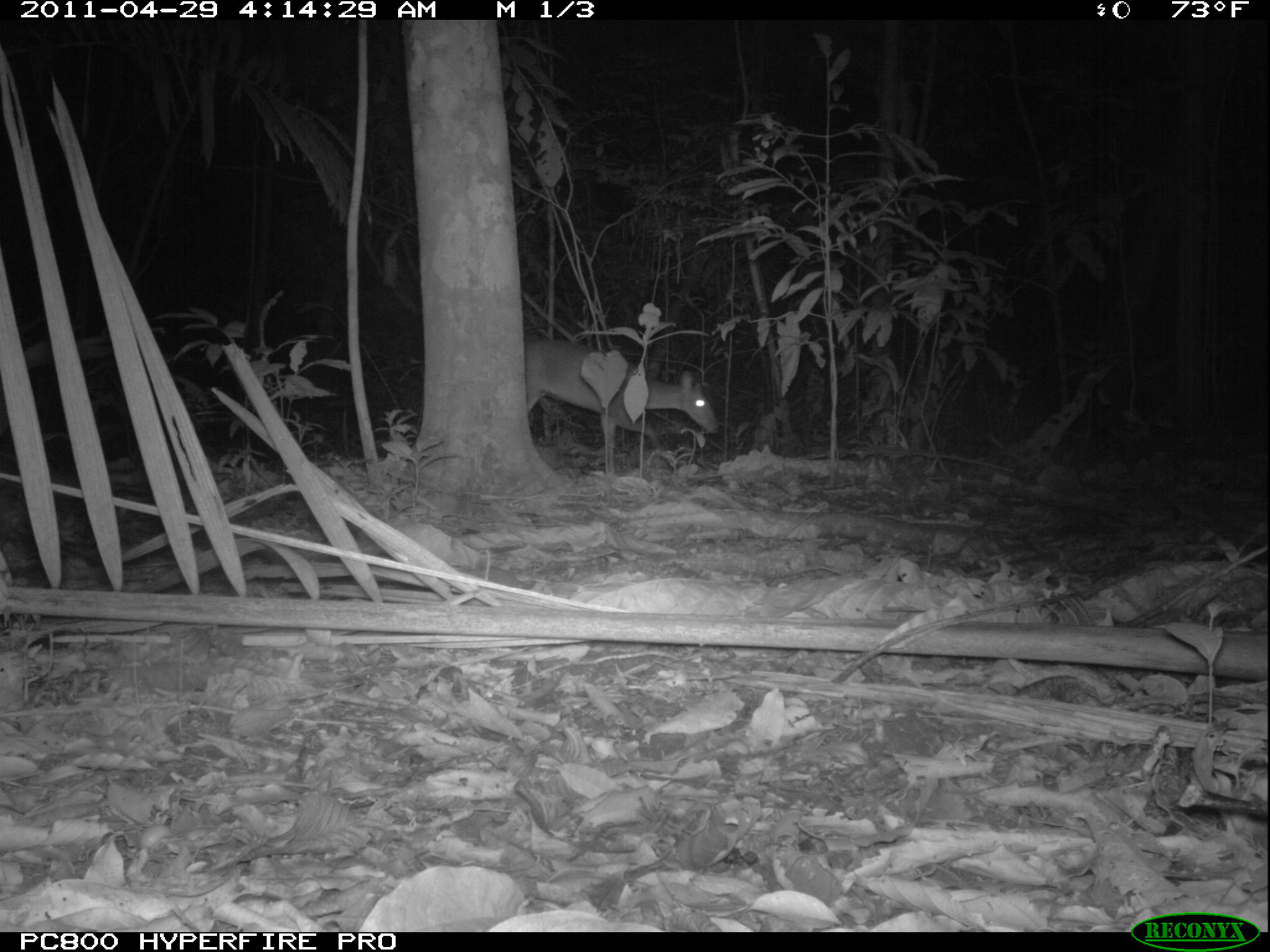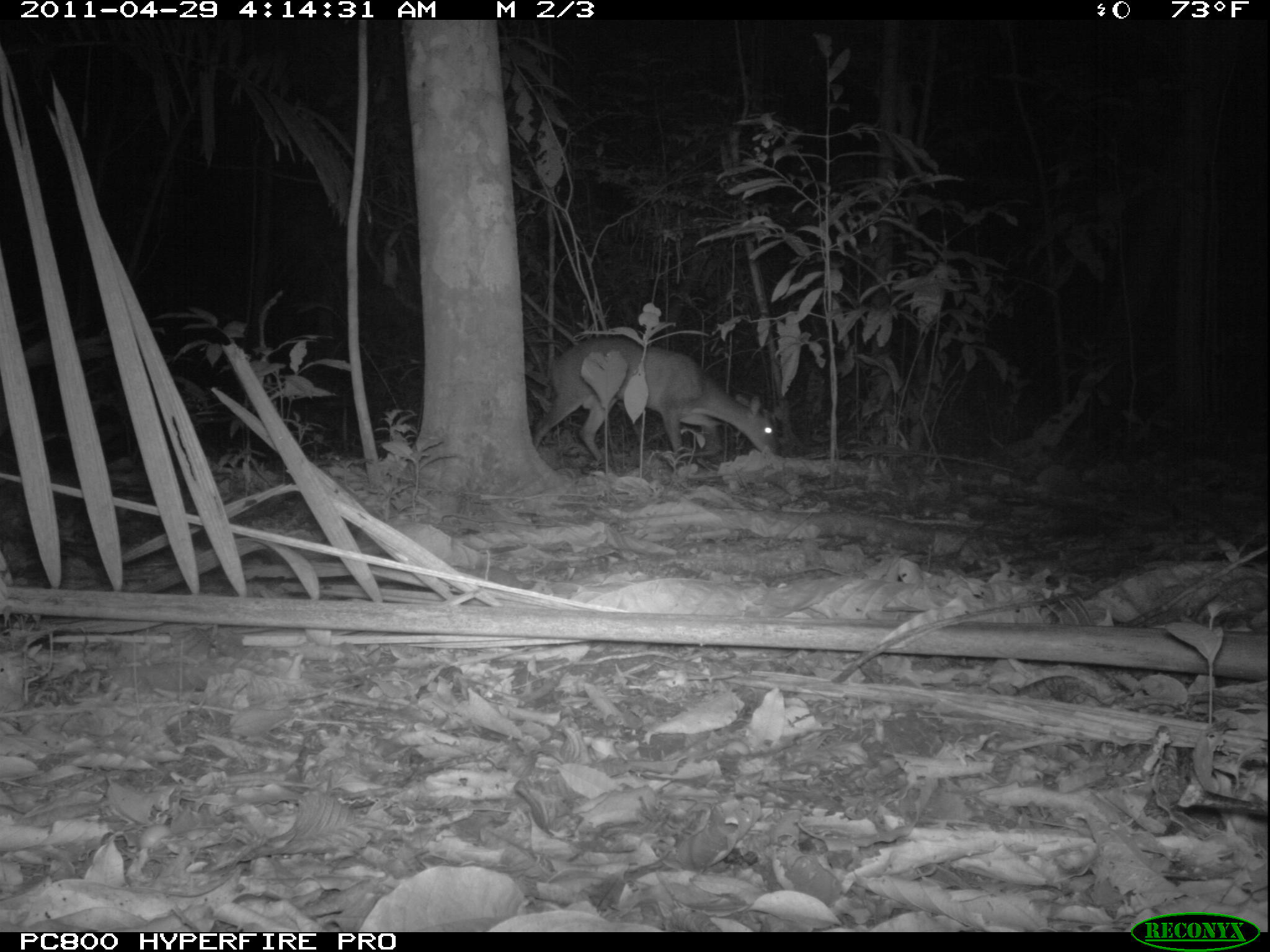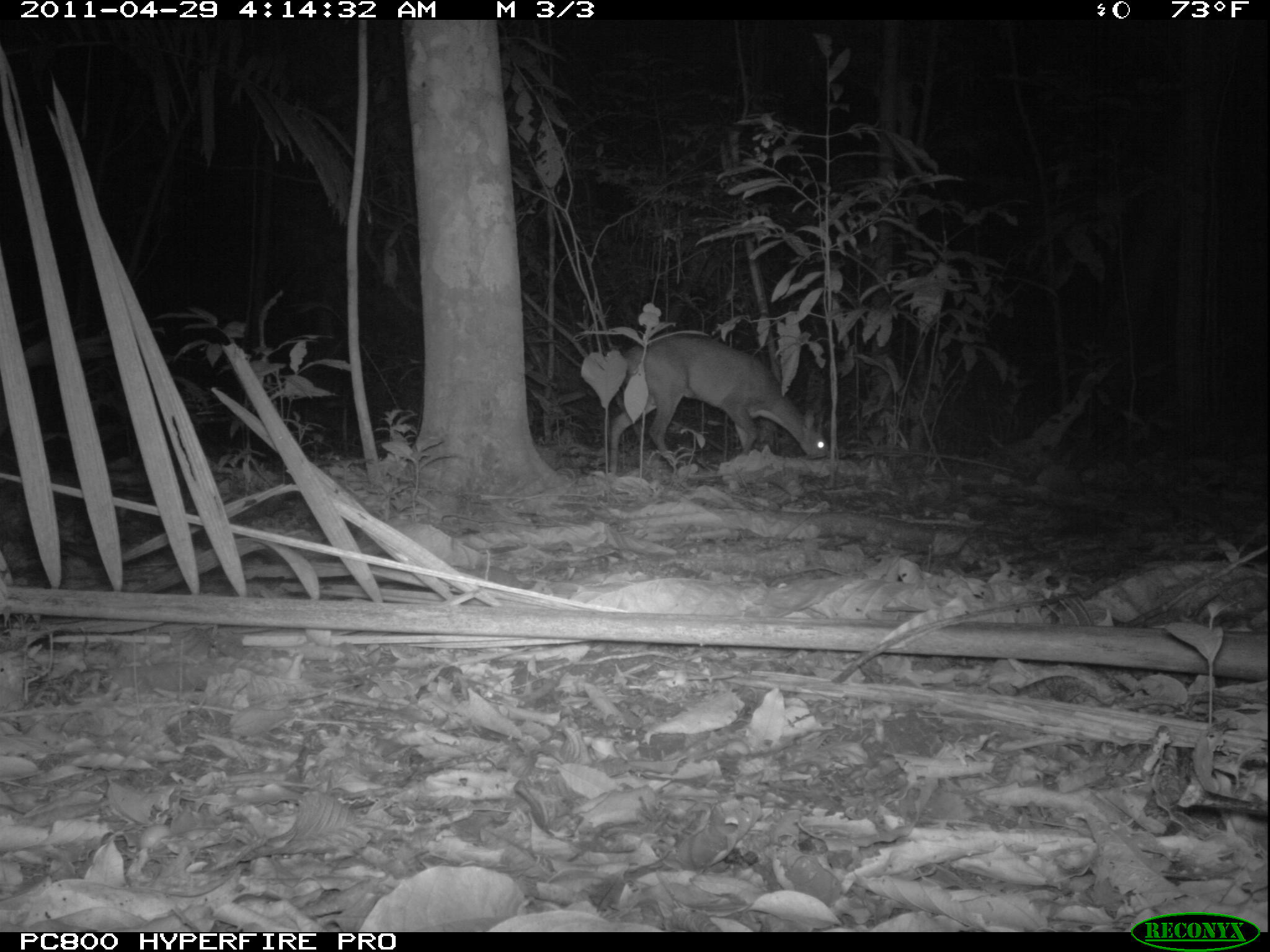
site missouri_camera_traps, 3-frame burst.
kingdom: Animalia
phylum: Chordata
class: Mammalia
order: Artiodactyla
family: Cervidae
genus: Mazama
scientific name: Mazama americana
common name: red brocket deer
Red brocket deer (Mazama americana). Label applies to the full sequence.